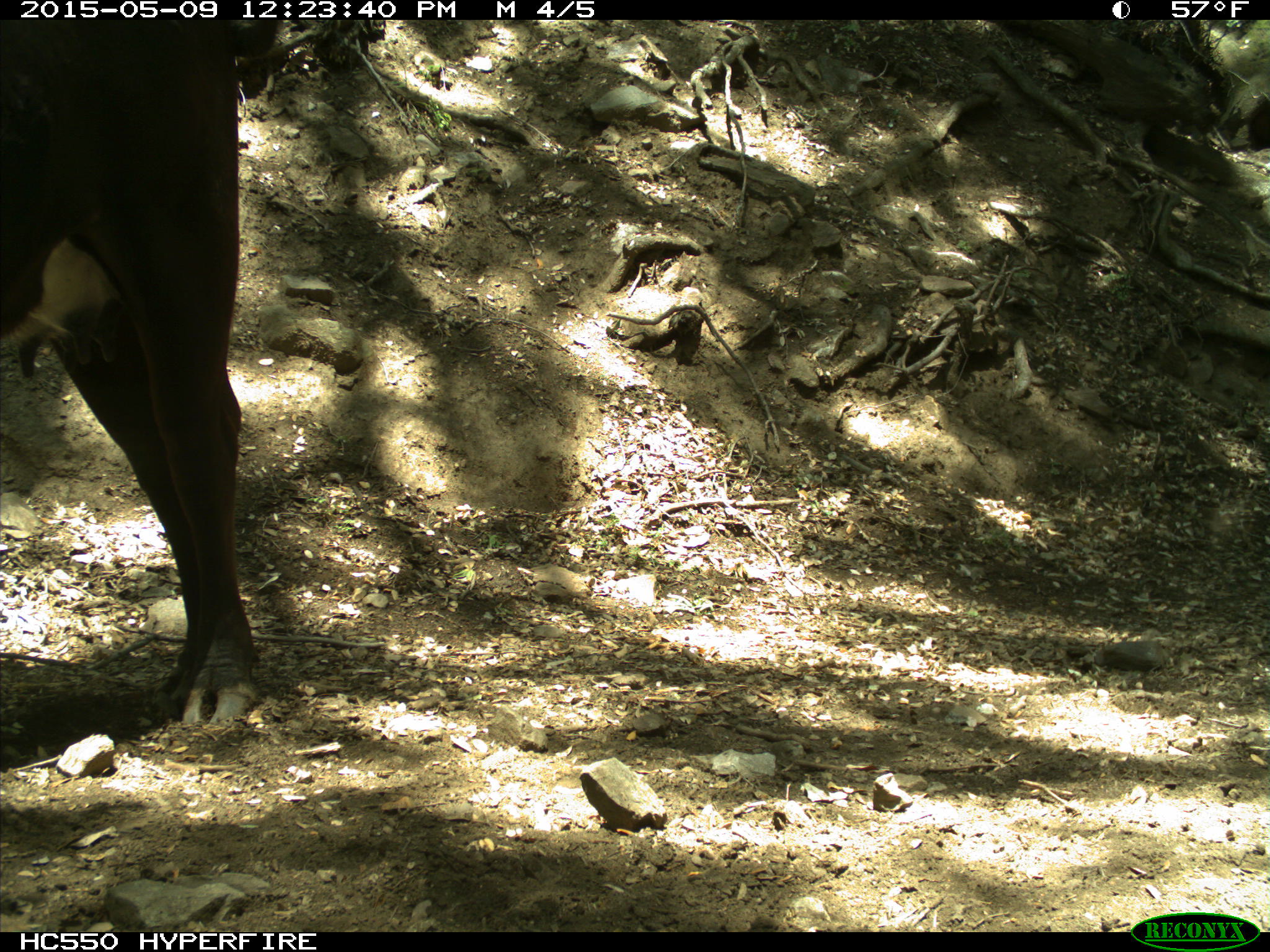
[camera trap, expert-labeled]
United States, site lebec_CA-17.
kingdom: Animalia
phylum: Chordata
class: Mammalia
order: Artiodactyla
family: Bovidae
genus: Bos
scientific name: Bos taurus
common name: domestic cow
Bos taurus (domestic cow).